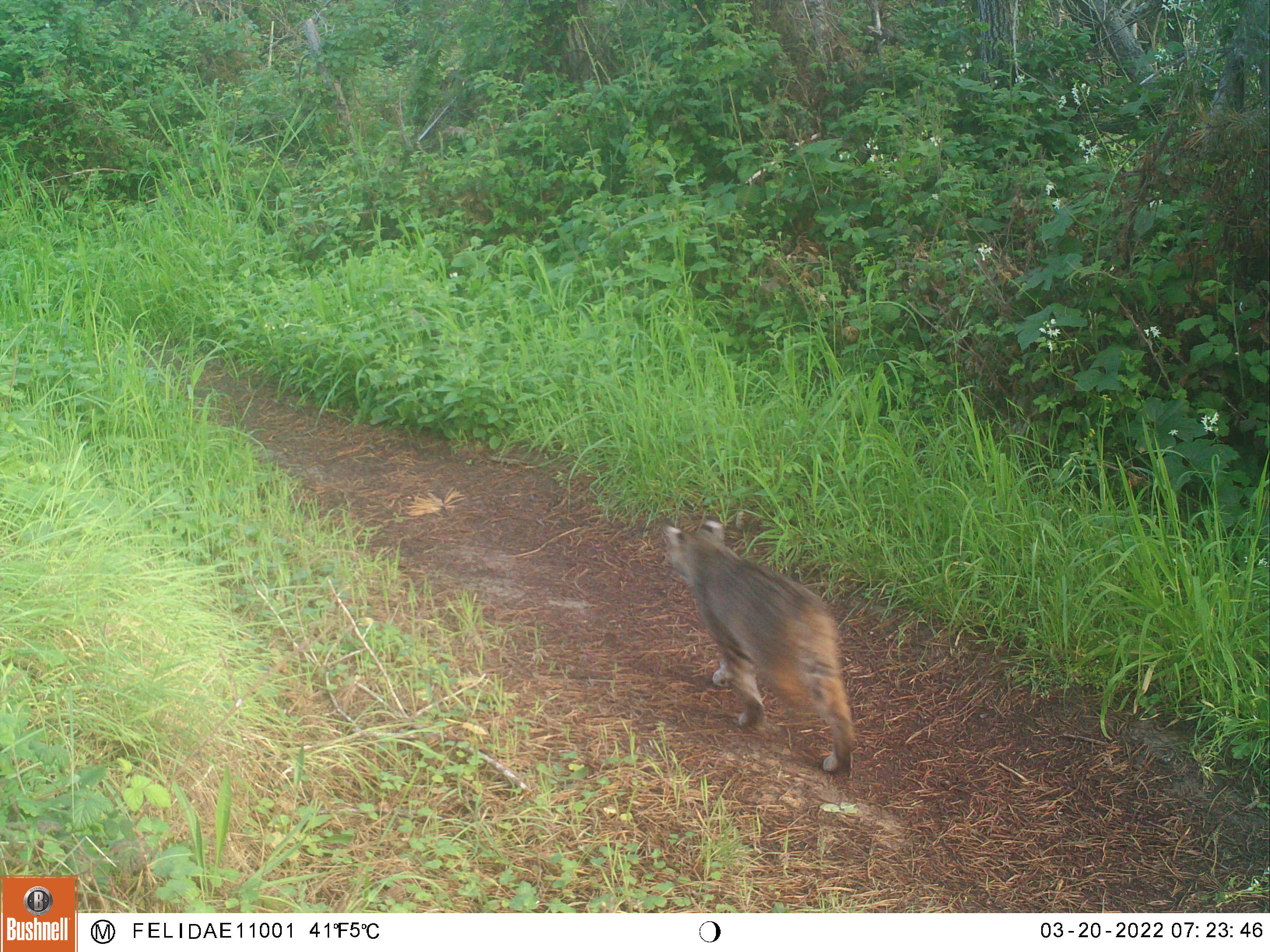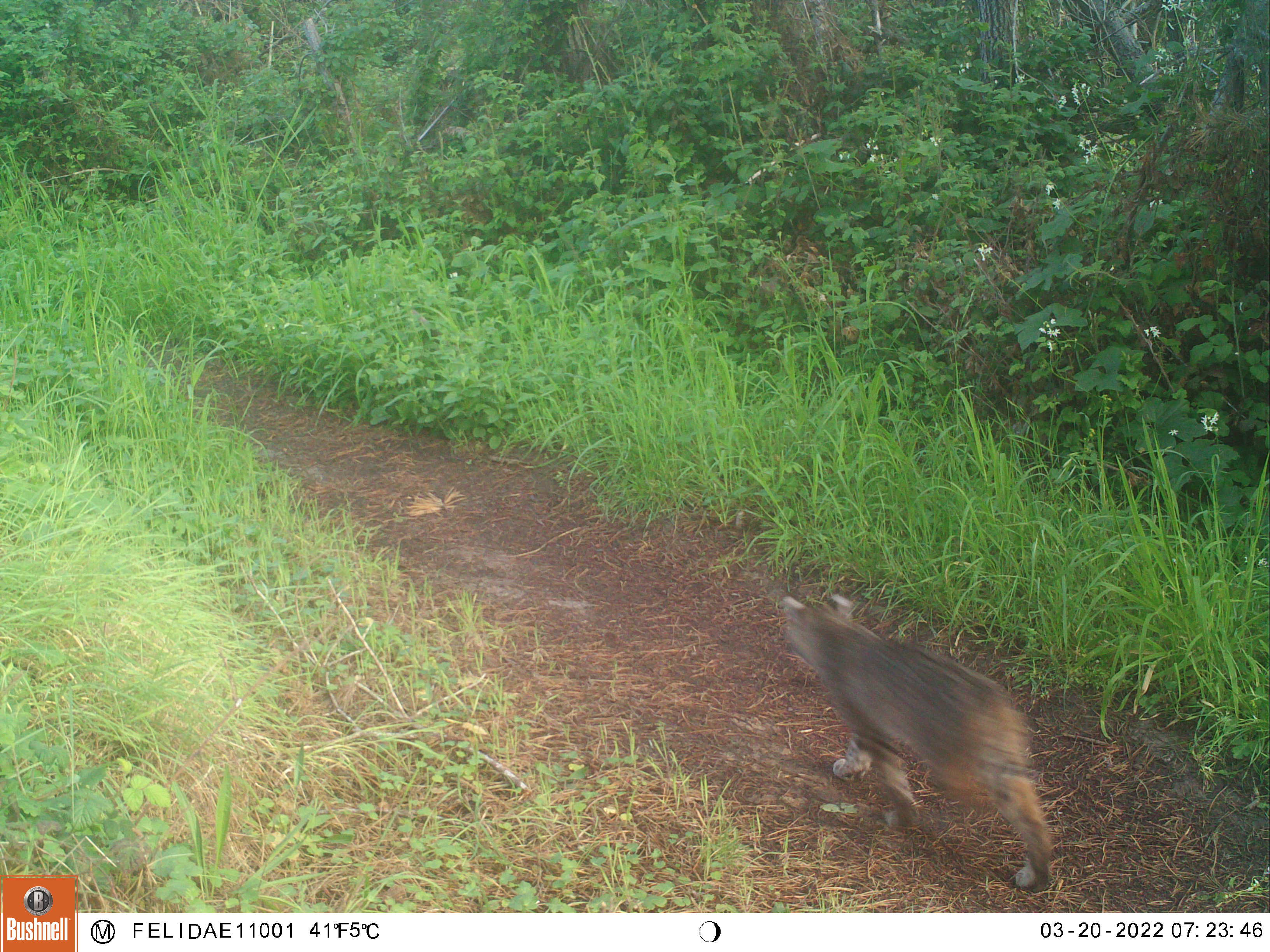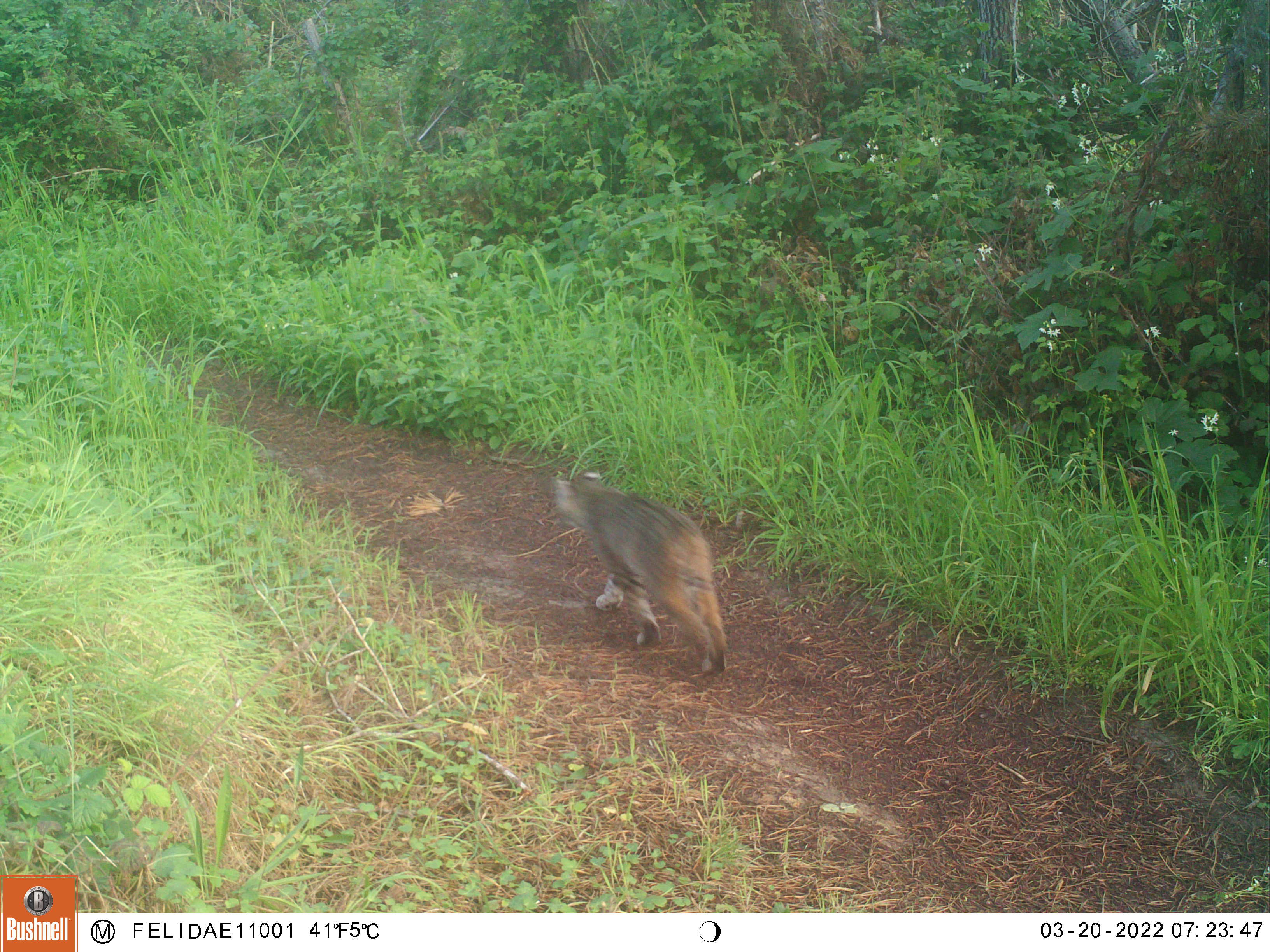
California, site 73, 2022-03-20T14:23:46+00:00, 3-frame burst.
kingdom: Animalia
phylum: Chordata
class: Mammalia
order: Carnivora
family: Felidae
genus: Lynx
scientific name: Lynx rufus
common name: bobcat